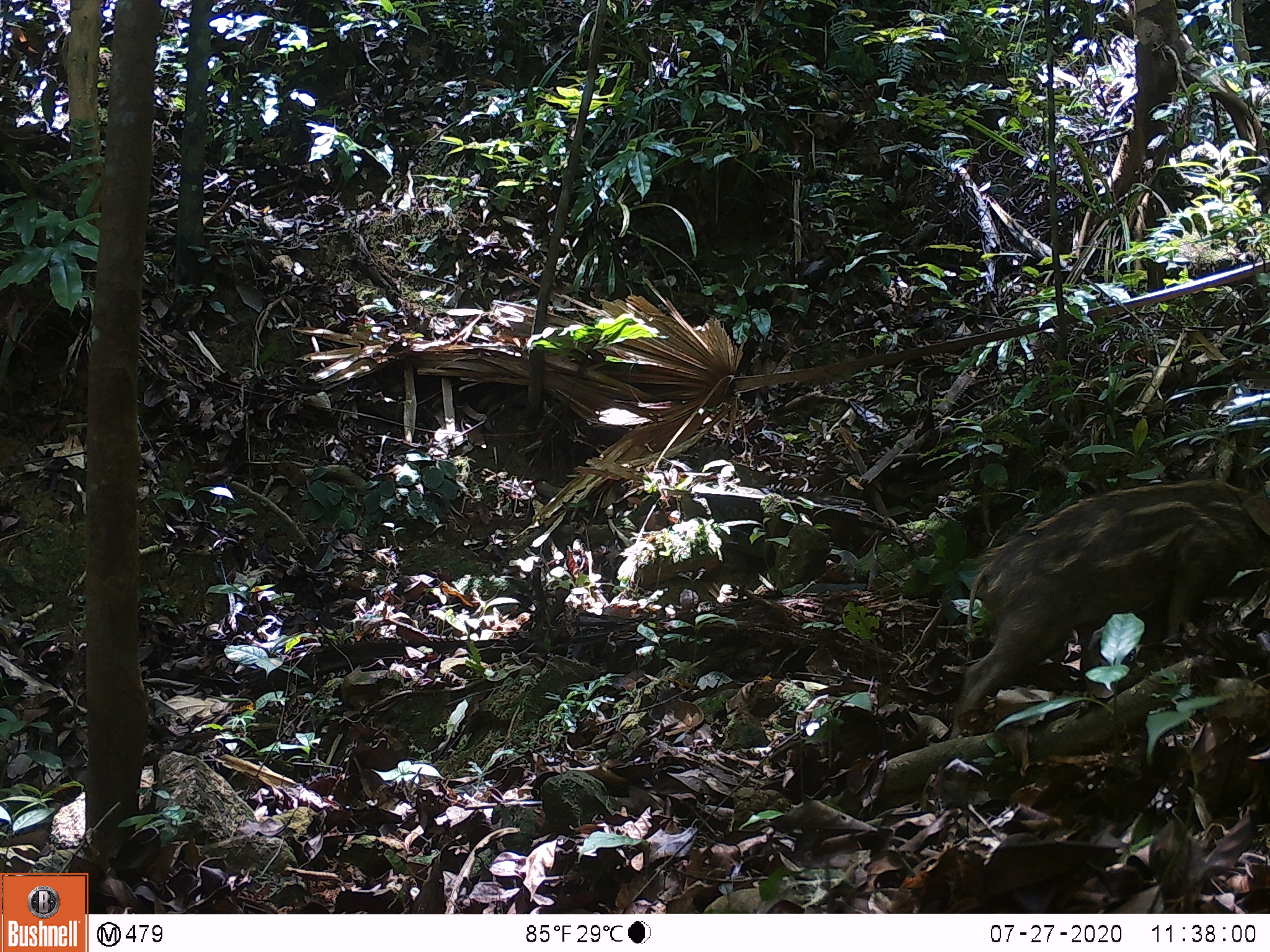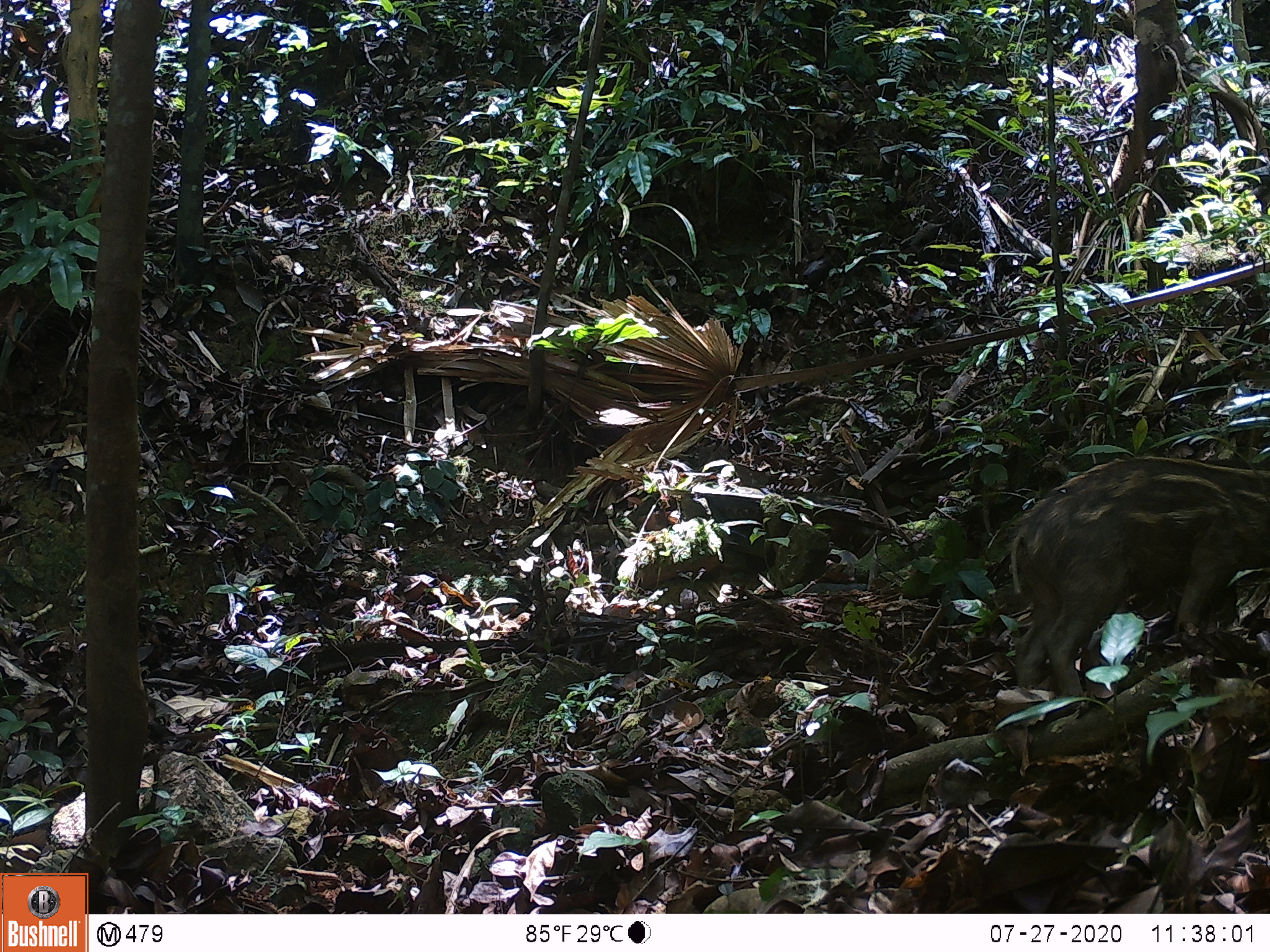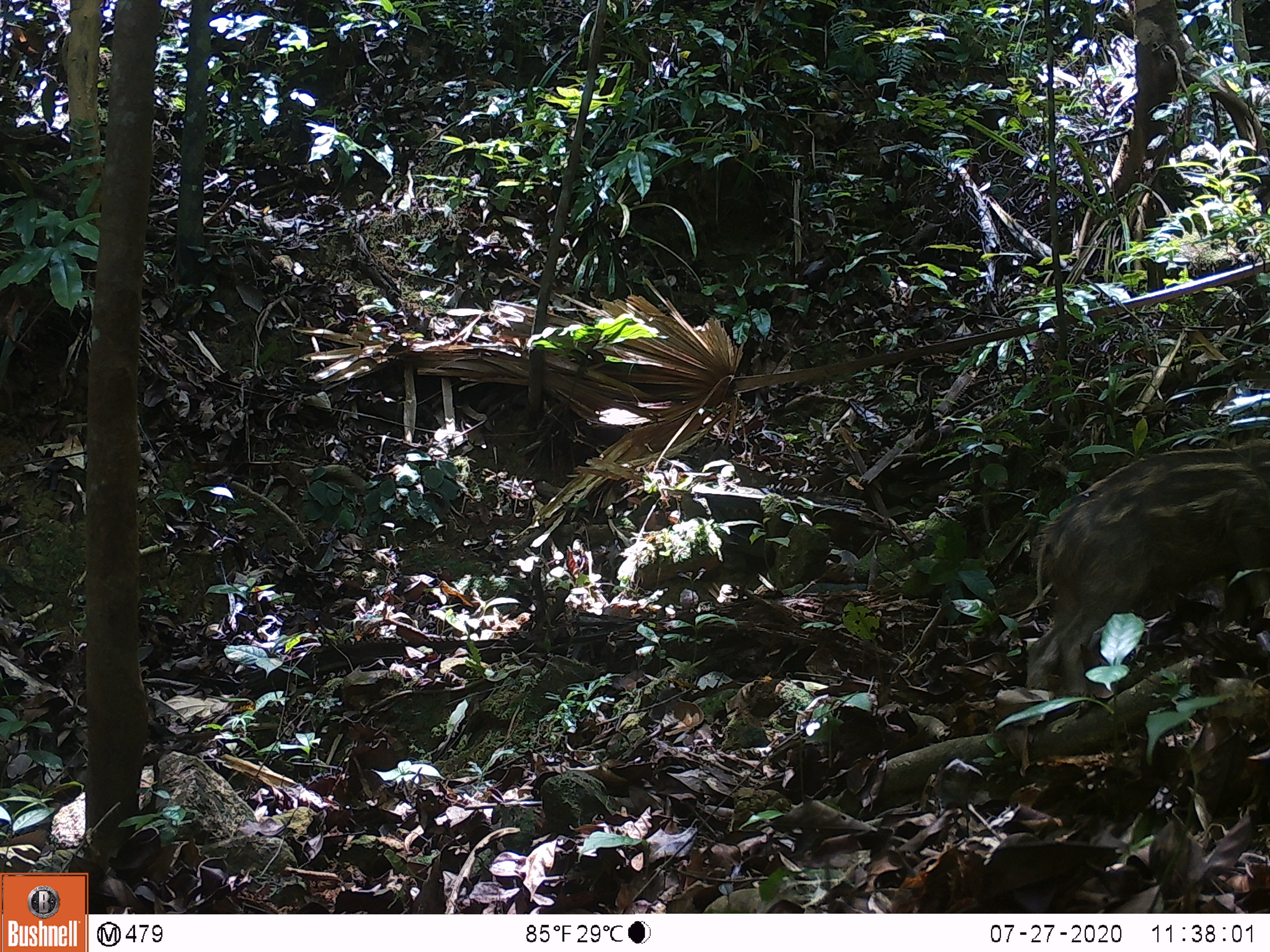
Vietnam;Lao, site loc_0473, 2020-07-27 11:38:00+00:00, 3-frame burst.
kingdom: Animalia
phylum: Chordata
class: Mammalia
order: Artiodactyla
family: Suidae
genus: Sus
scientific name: Sus scrofa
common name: eurasian wild pig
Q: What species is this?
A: Eurasian wild pig (Sus scrofa).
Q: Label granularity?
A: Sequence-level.